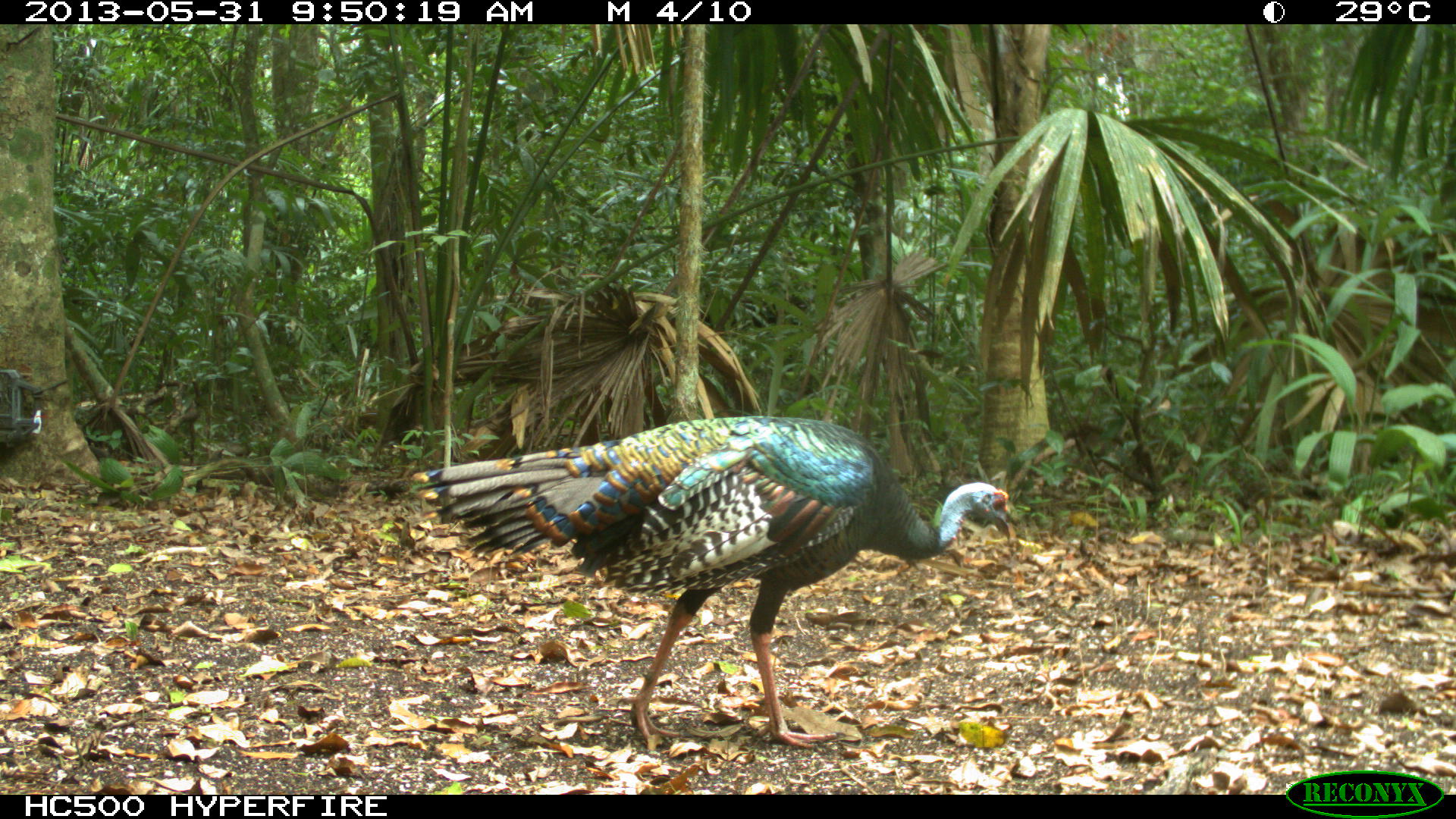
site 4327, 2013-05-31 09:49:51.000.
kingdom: Animalia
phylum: Chordata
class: Aves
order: Galliformes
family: Phasianidae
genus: Meleagris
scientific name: Meleagris ocellata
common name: ocellated turkey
Meleagris ocellata (ocellated turkey), count 1, sex male.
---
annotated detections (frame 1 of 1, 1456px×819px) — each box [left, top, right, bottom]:
meleagris ocellata: [411, 413, 1017, 746]